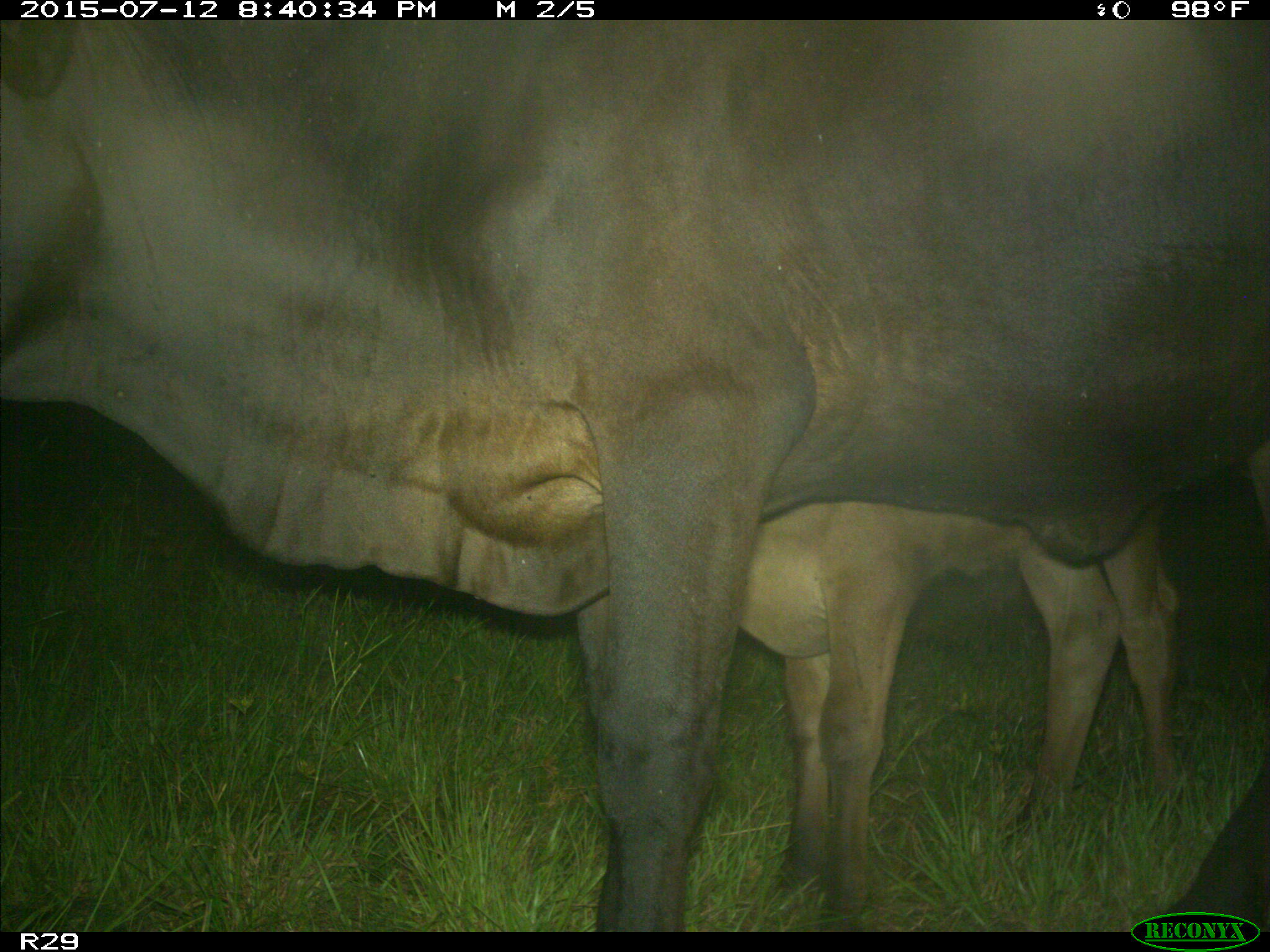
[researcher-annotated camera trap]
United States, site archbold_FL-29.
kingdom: Animalia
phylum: Chordata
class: Mammalia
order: Artiodactyla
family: Bovidae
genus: Bos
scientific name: Bos taurus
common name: domestic cow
Bos taurus (domestic cow).